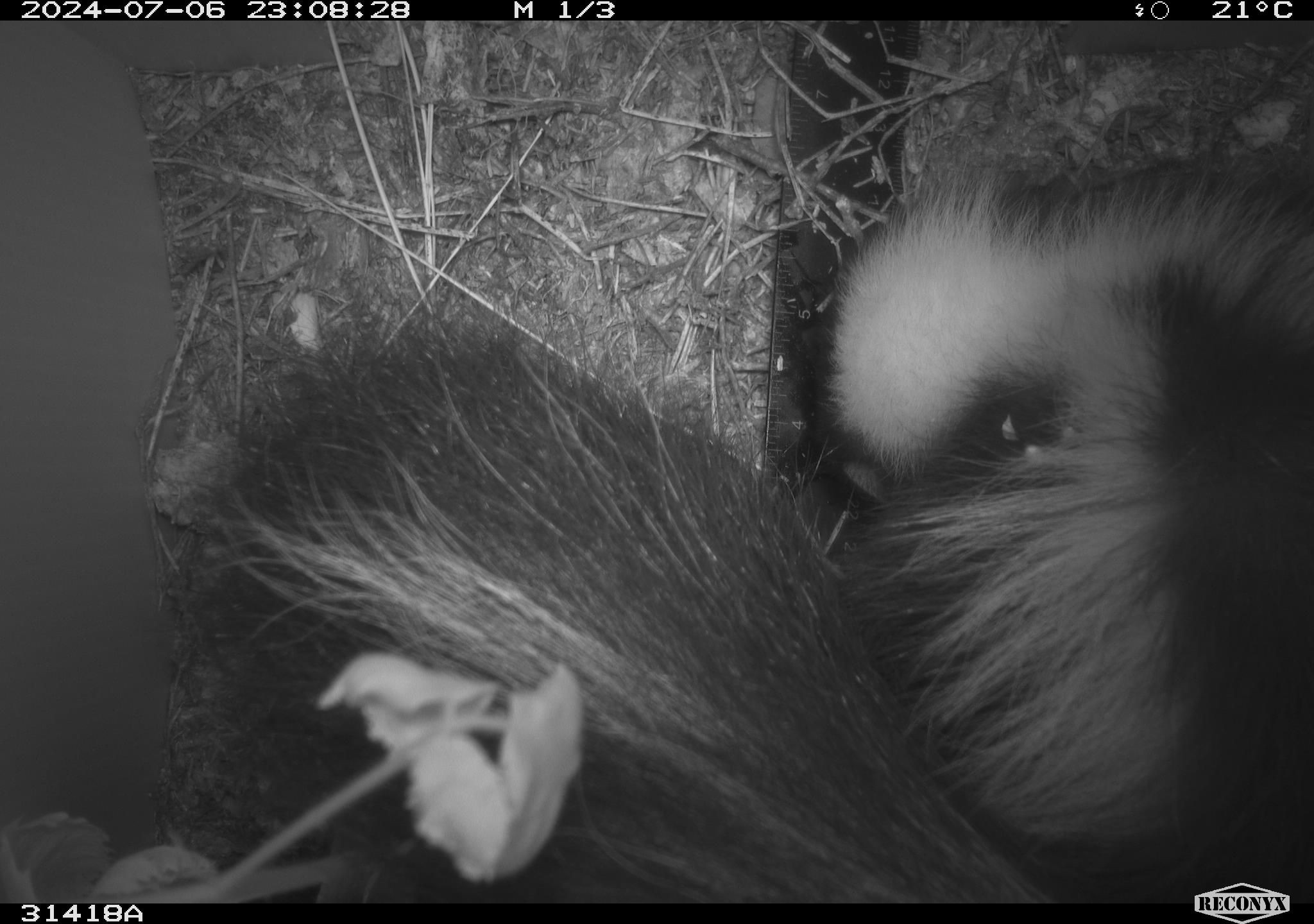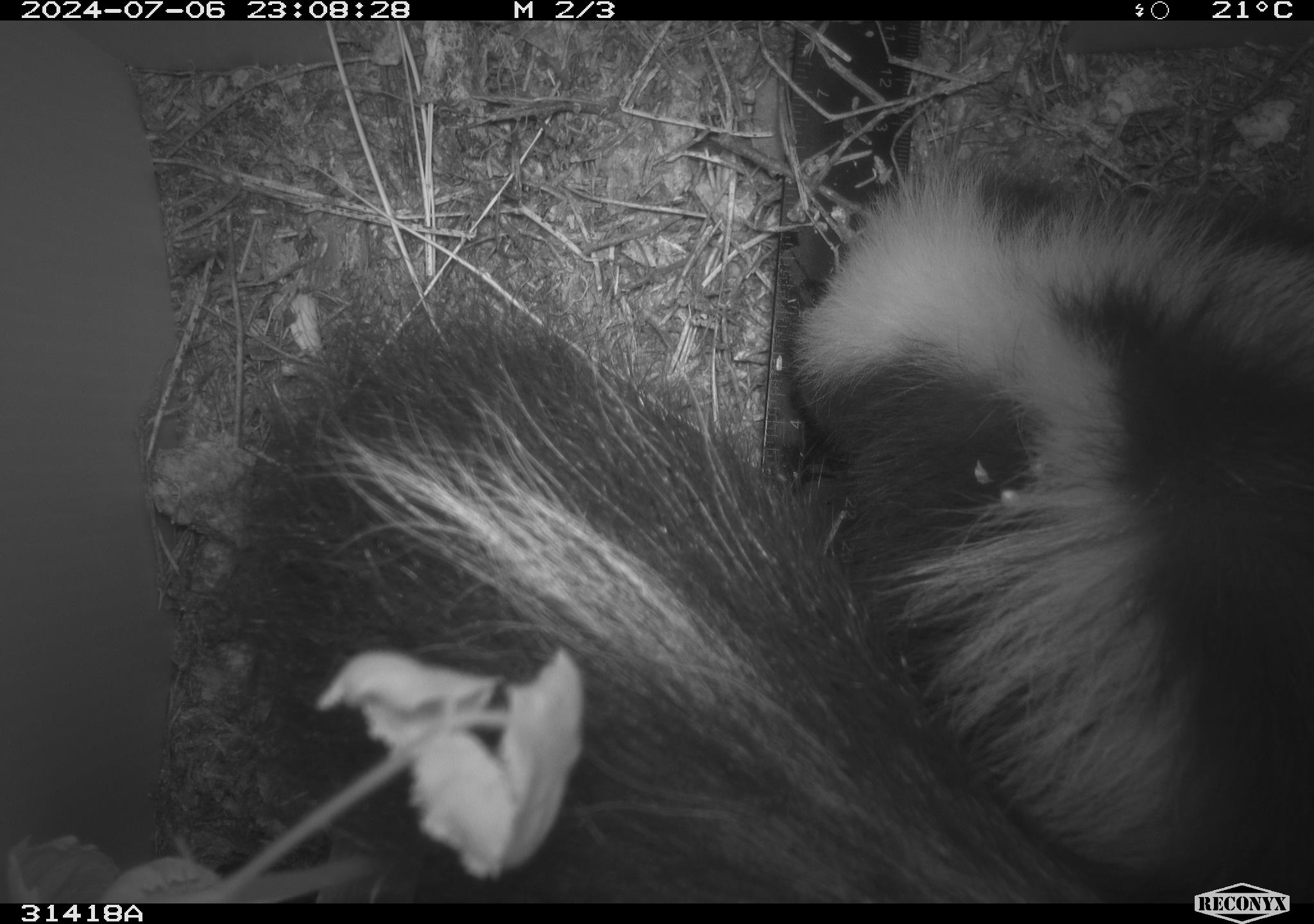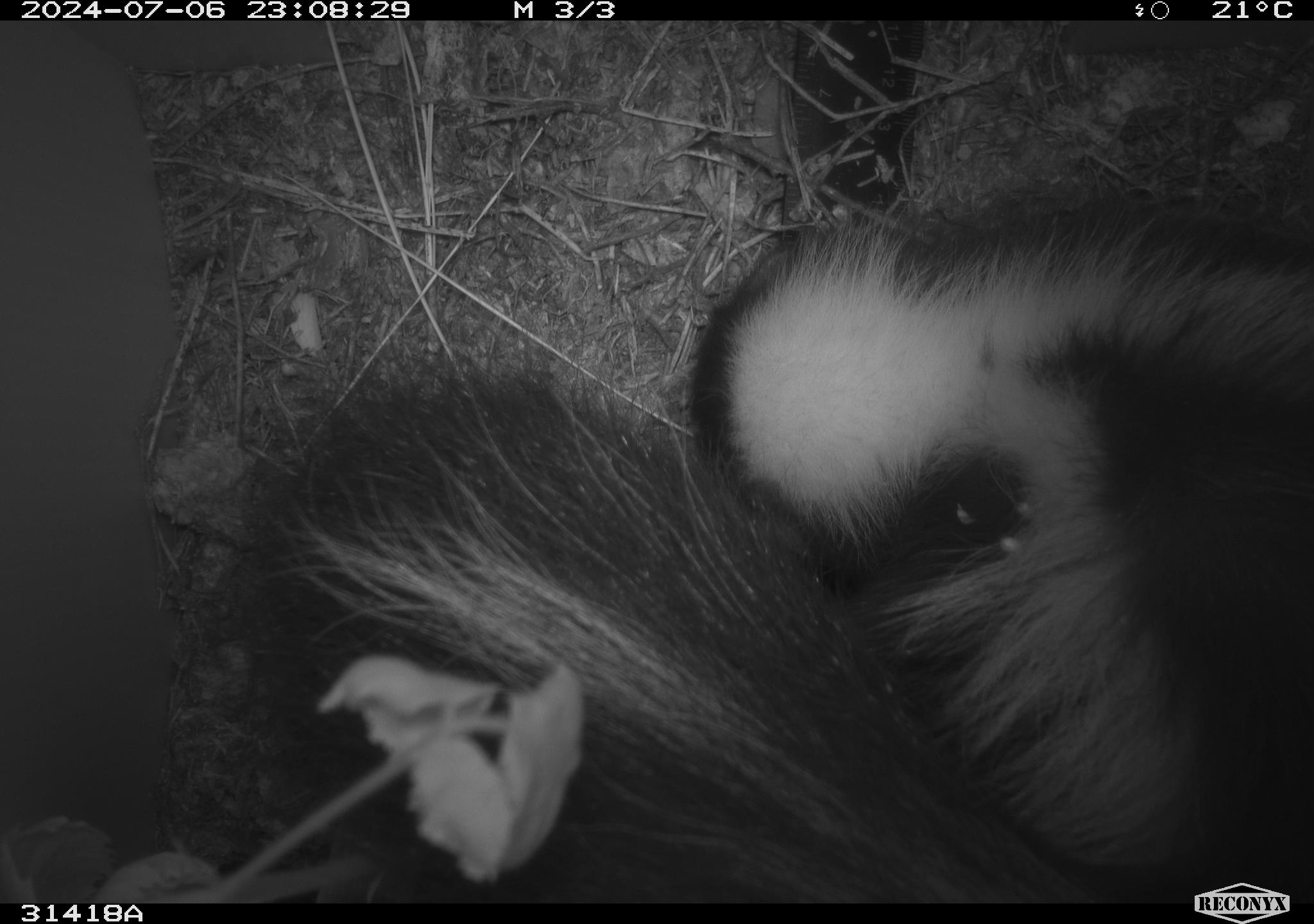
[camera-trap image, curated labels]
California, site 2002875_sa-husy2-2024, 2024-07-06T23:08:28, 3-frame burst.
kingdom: Animalia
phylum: Chordata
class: Mammalia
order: Carnivora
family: Mephitidae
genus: Mephitis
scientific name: Mephitis mephitis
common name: striped skunk